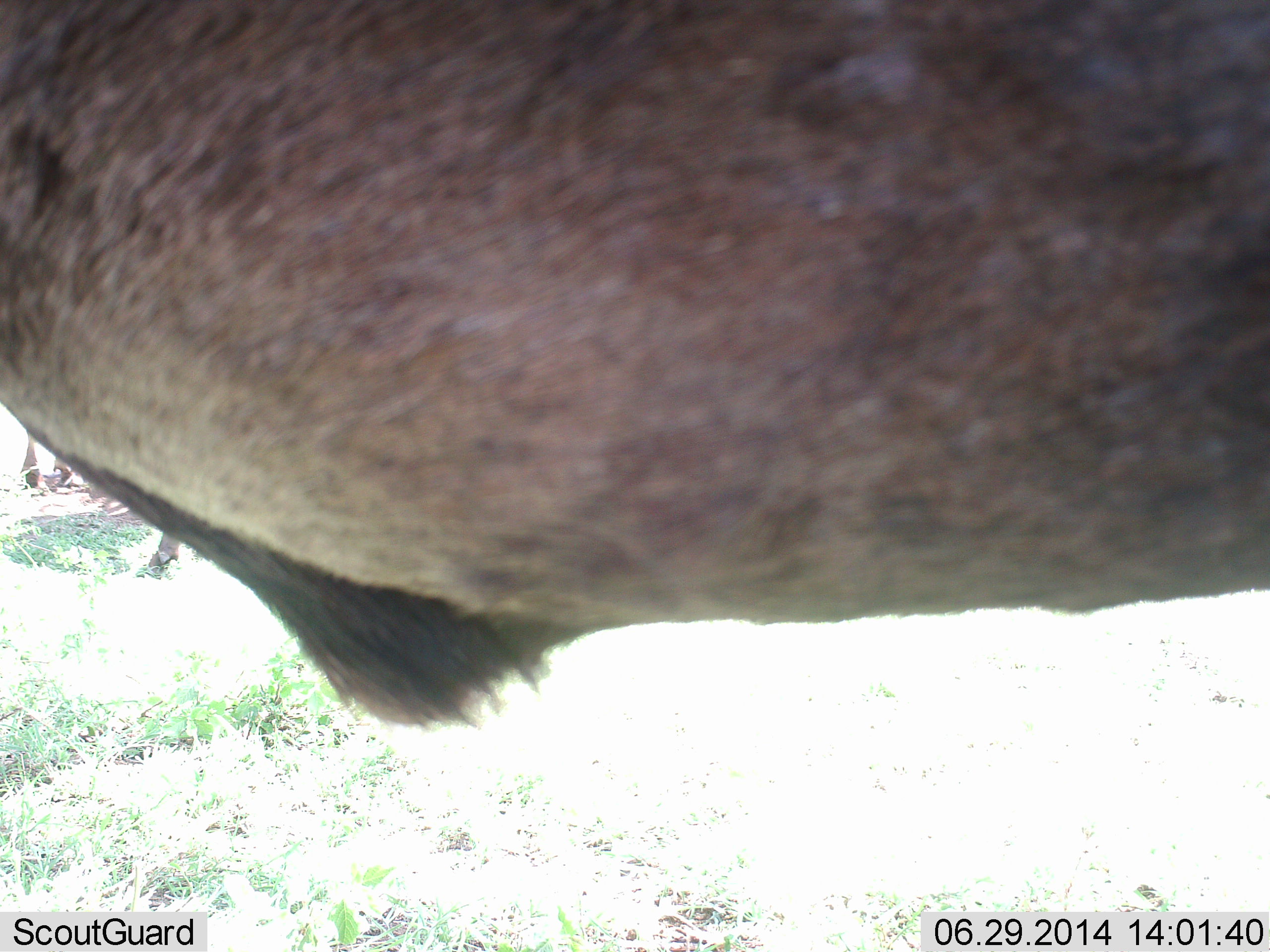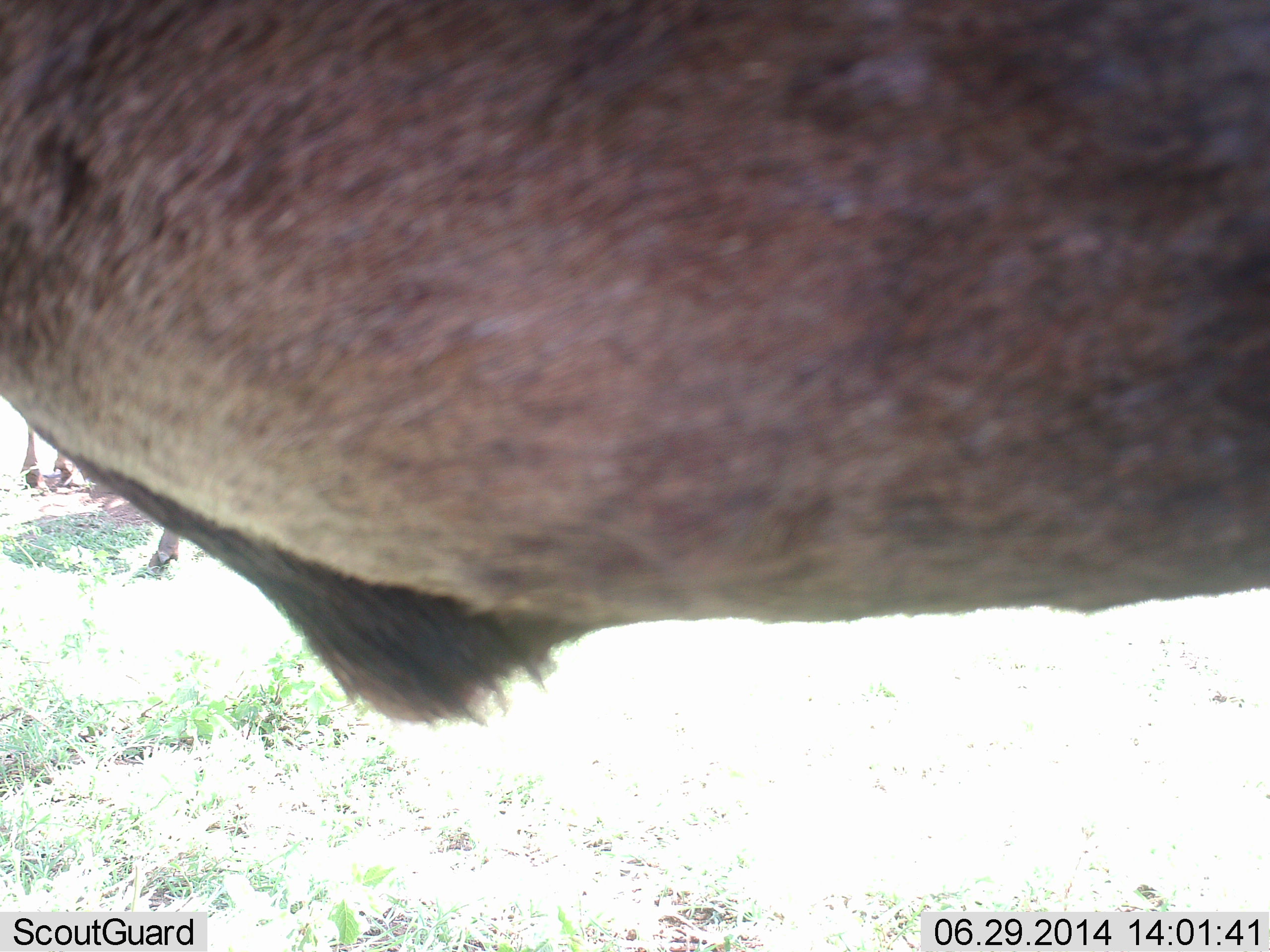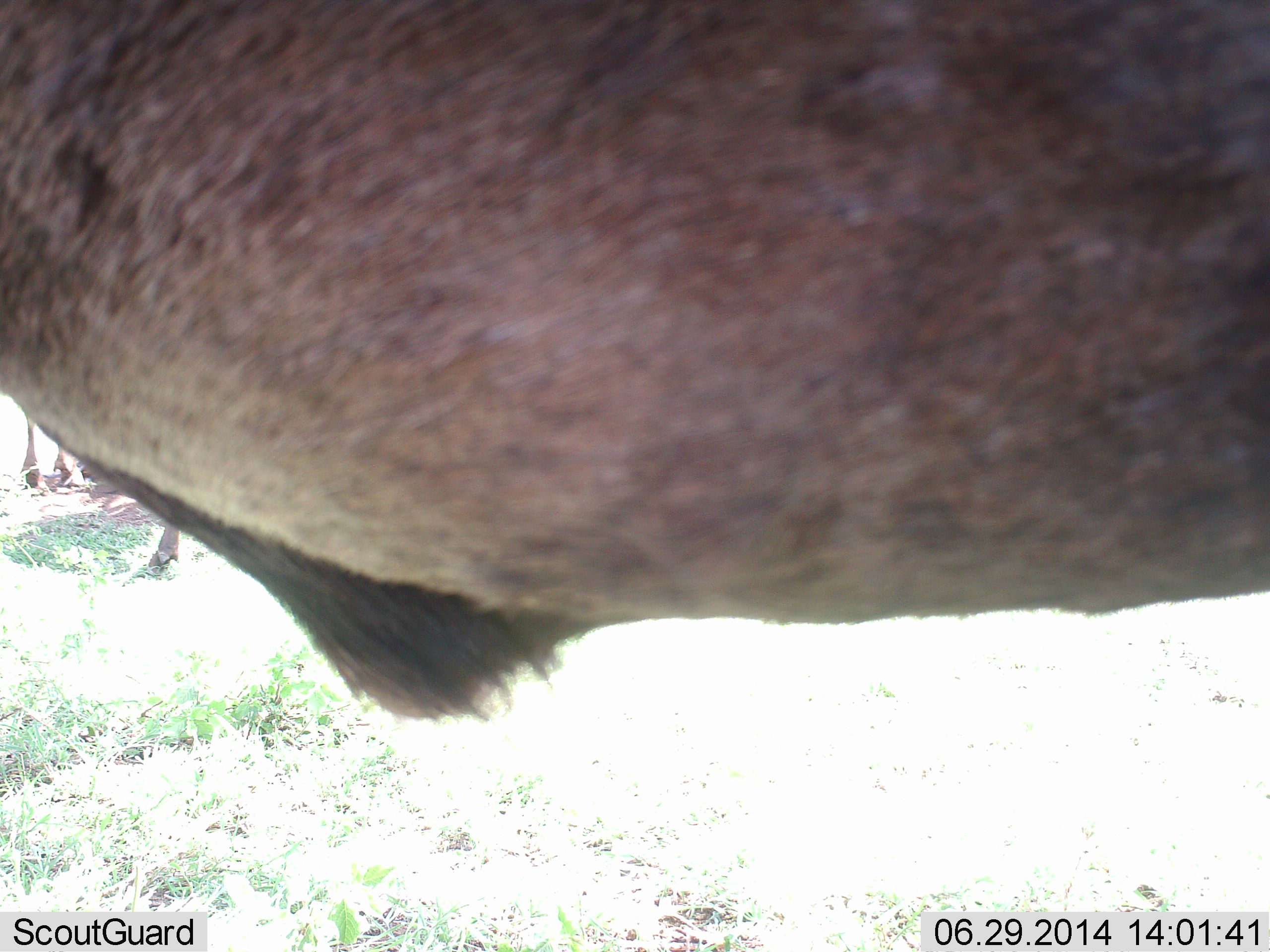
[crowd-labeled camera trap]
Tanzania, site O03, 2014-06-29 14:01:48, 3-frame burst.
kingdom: Animalia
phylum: Chordata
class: Mammalia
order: Artiodactyla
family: Bovidae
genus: Connochaetes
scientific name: Connochaetes taurinus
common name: blue wildebeest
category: wildebeest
Wildebeest (blue wildebeest) (Connochaetes taurinus), count 2. Behavior (volunteer vote fractions): standing 90%, resting 0%, moving 0%, interacting 10%. Young present (vote fraction): 0%. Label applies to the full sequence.